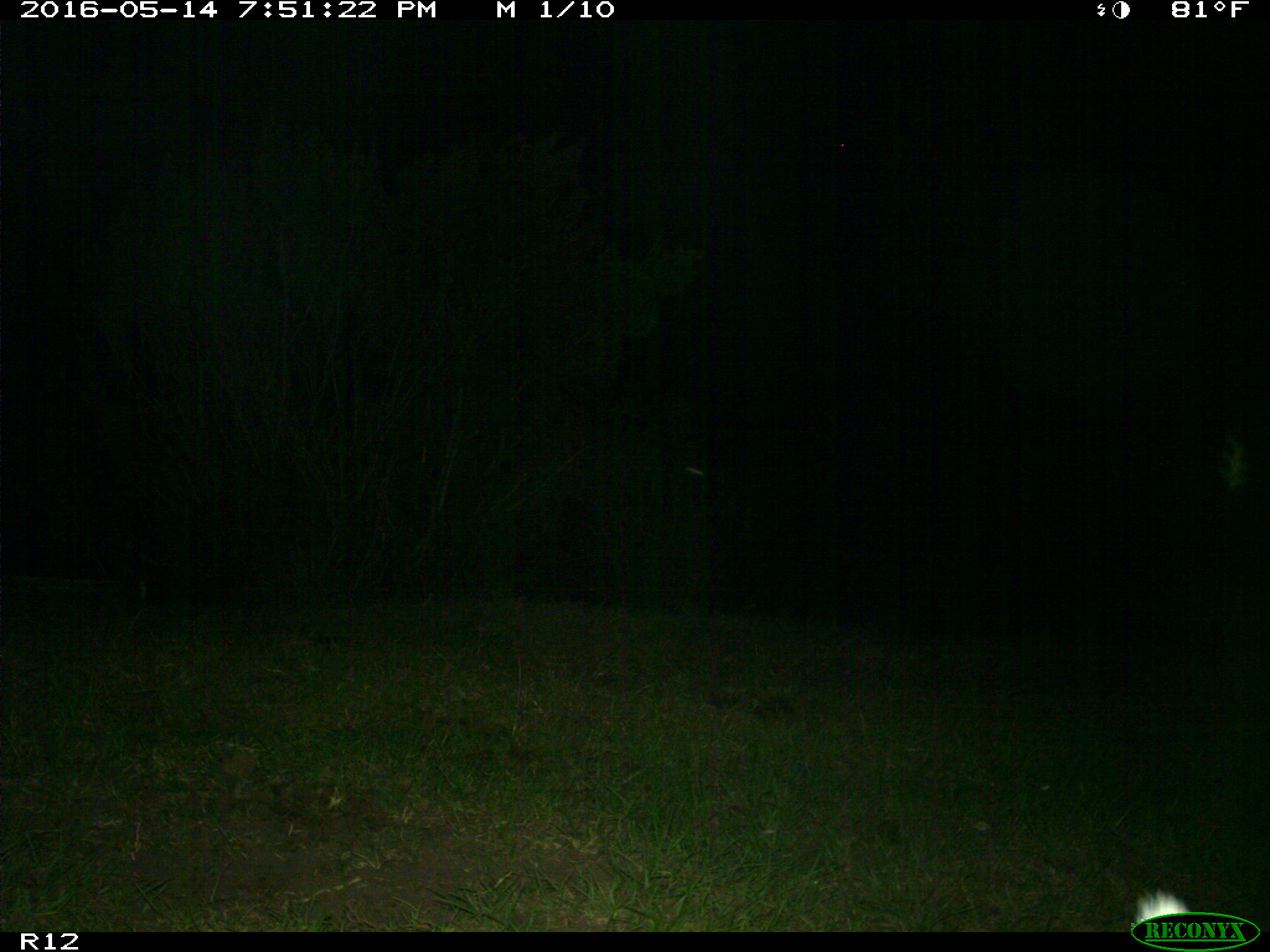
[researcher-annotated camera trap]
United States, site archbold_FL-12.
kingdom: Animalia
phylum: Chordata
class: Mammalia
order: Artiodactyla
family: Bovidae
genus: Bos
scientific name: Bos taurus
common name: domestic cow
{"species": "Bos taurus (domestic cow)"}